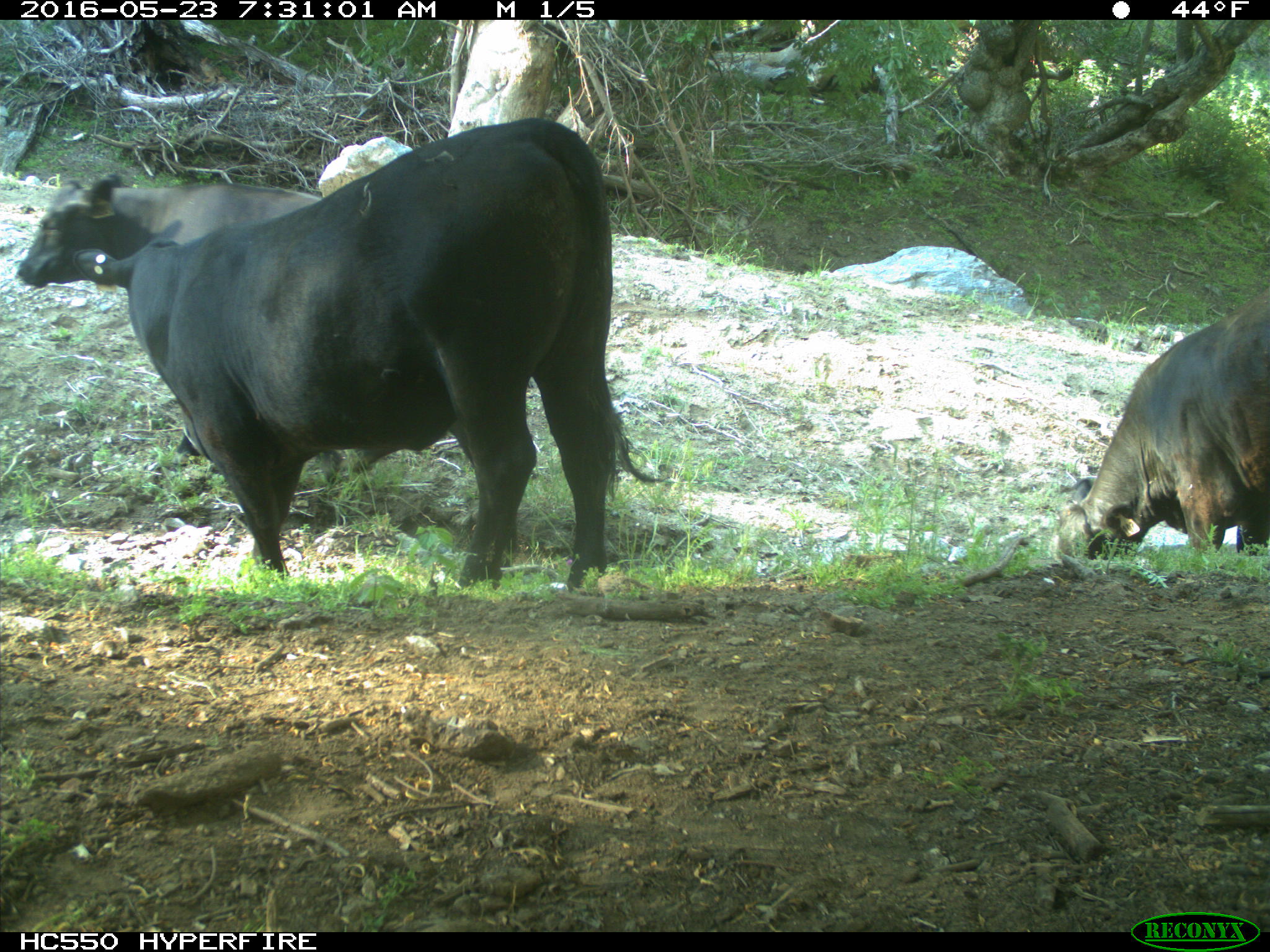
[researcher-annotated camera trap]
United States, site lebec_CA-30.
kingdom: Animalia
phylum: Chordata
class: Mammalia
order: Artiodactyla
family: Bovidae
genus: Bos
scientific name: Bos taurus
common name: domestic cow